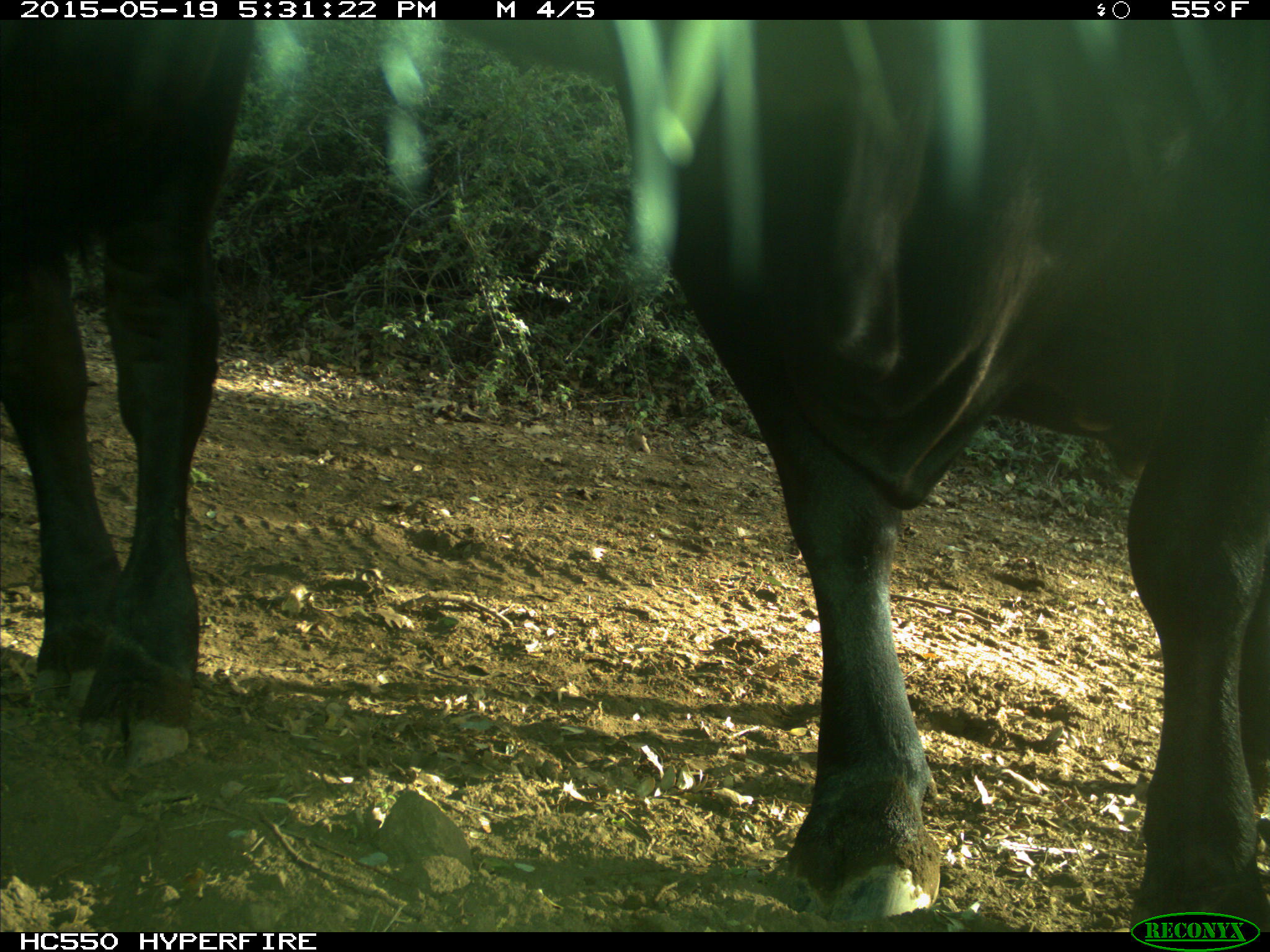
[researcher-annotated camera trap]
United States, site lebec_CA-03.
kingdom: Animalia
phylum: Chordata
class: Mammalia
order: Artiodactyla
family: Bovidae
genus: Bos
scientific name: Bos taurus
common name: domestic cow